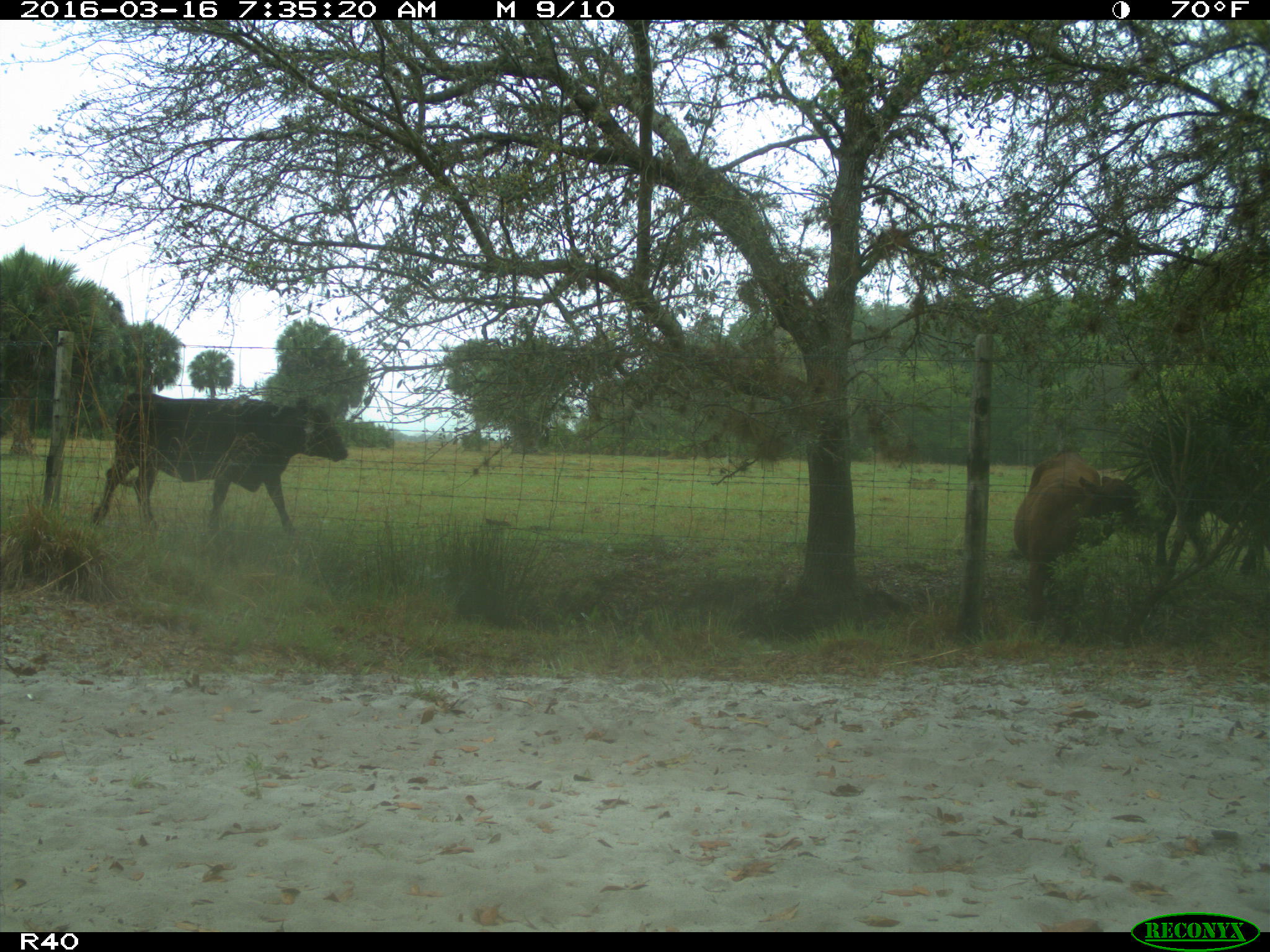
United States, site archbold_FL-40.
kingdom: Animalia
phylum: Chordata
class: Mammalia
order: Artiodactyla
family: Bovidae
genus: Bos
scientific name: Bos taurus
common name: domestic cow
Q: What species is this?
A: Bos taurus (domestic cow).